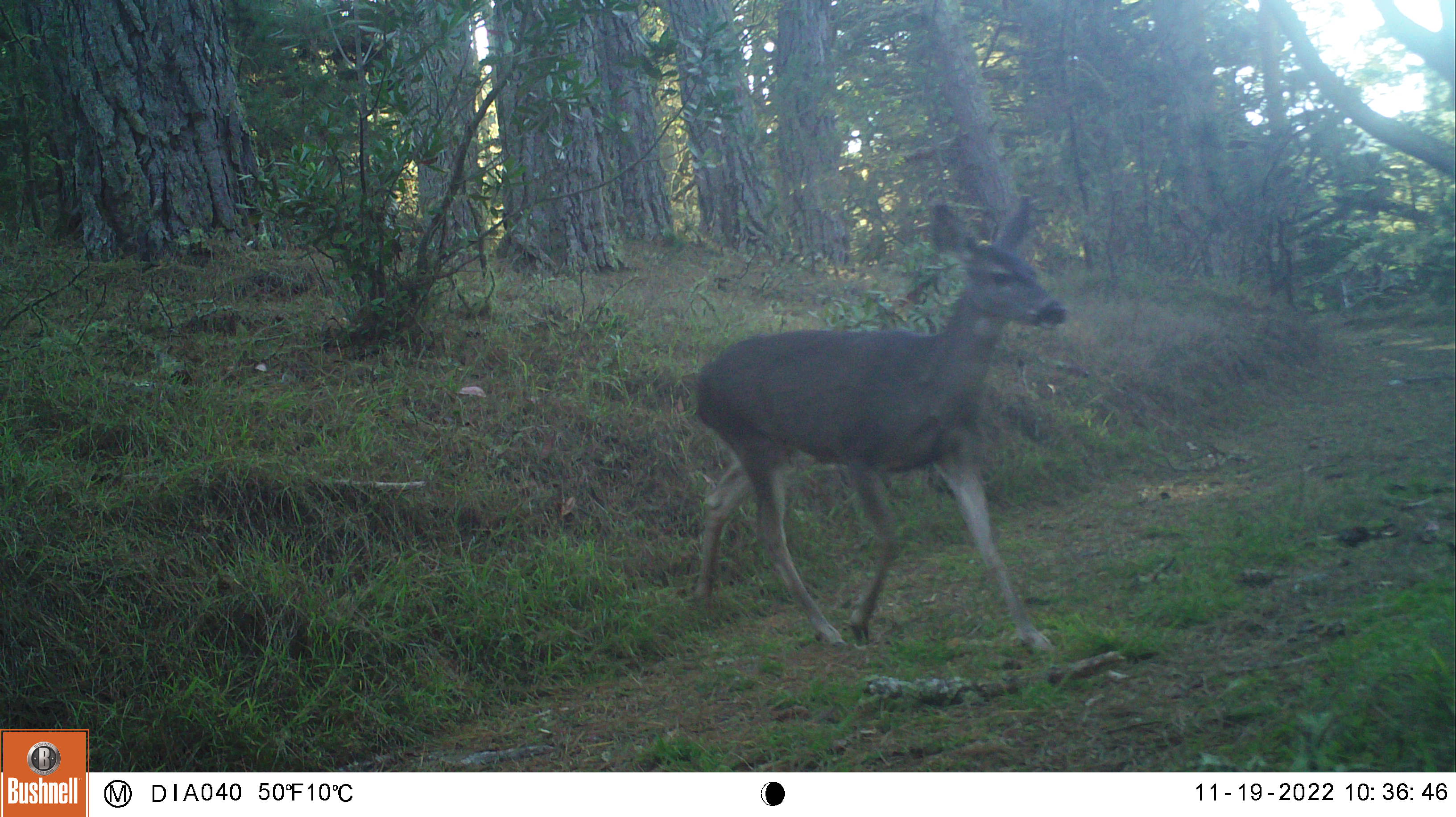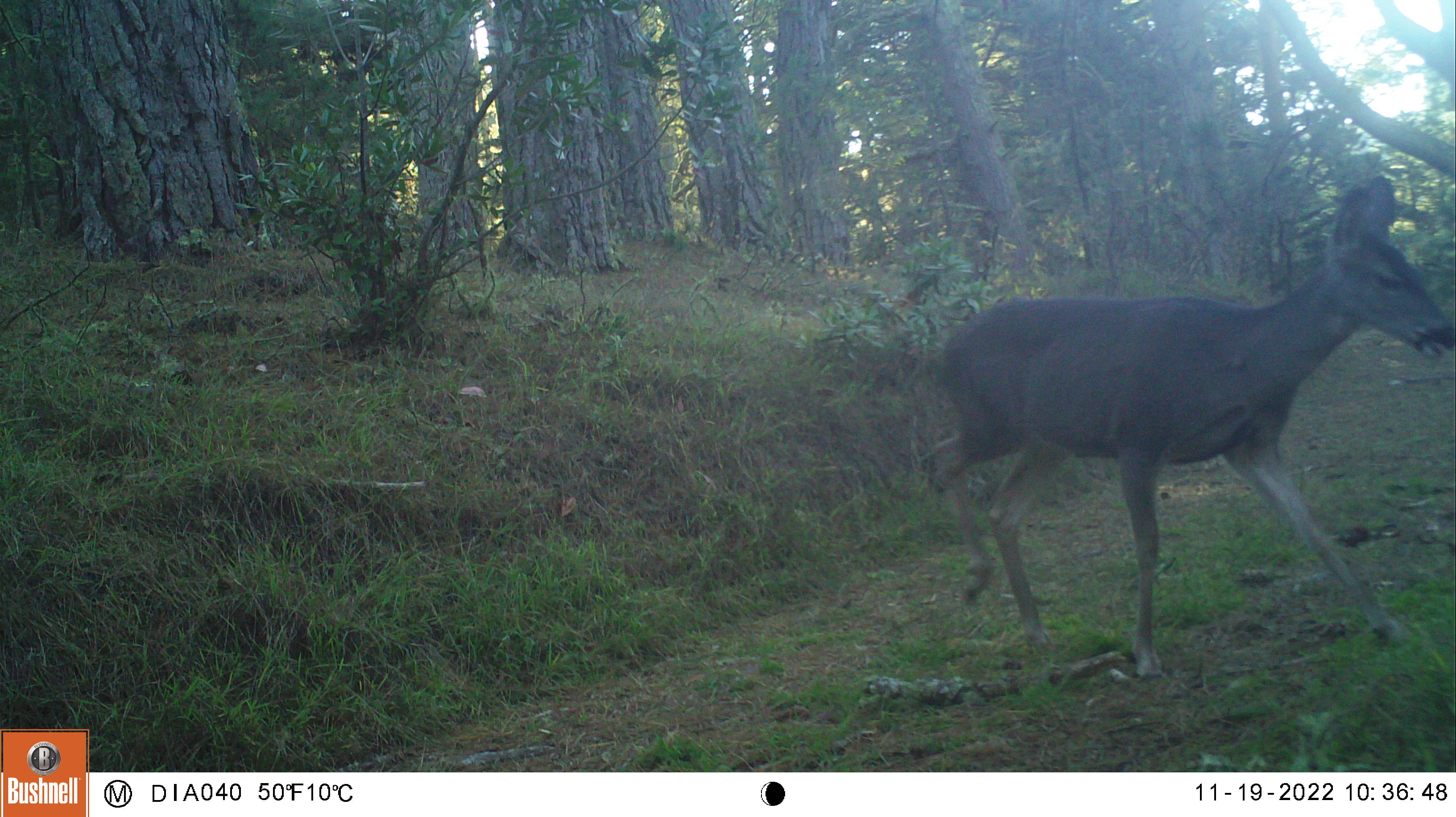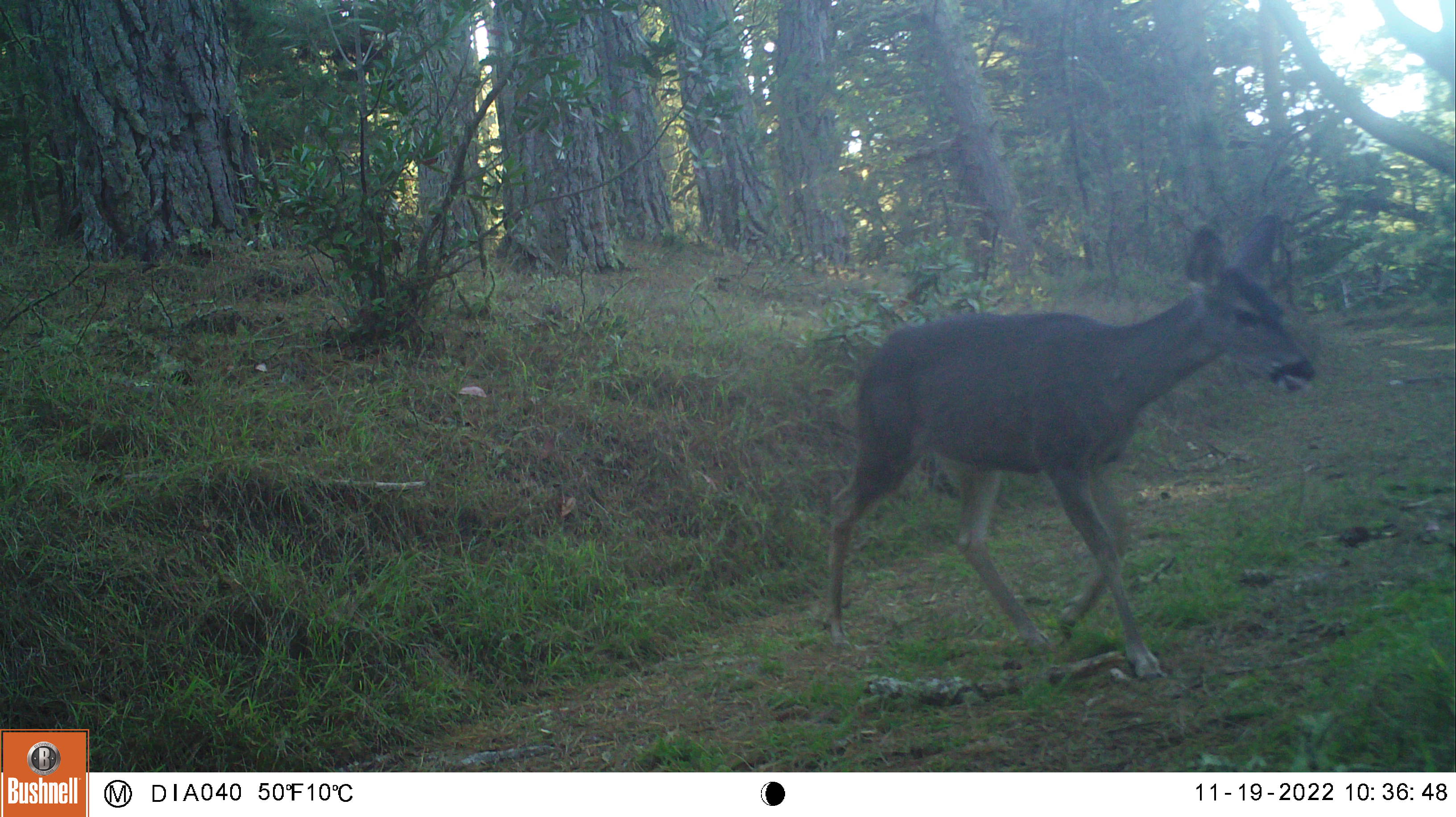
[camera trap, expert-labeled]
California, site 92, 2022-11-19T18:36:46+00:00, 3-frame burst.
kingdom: Animalia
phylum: Chordata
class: Mammalia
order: Artiodactyla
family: Cervidae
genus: Odocoileus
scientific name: Odocoileus hemionus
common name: mule deer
Mule deer (Odocoileus hemionus).